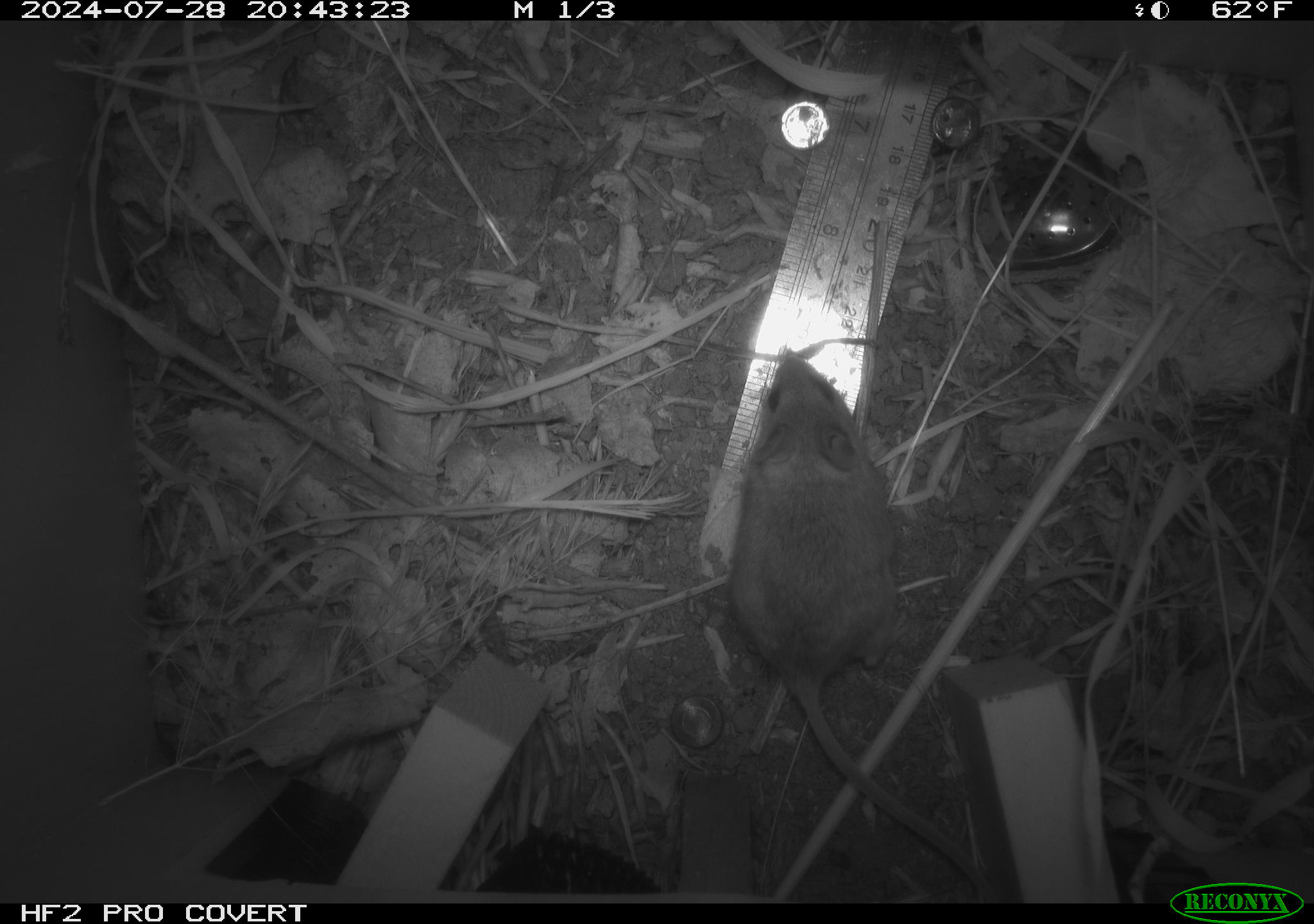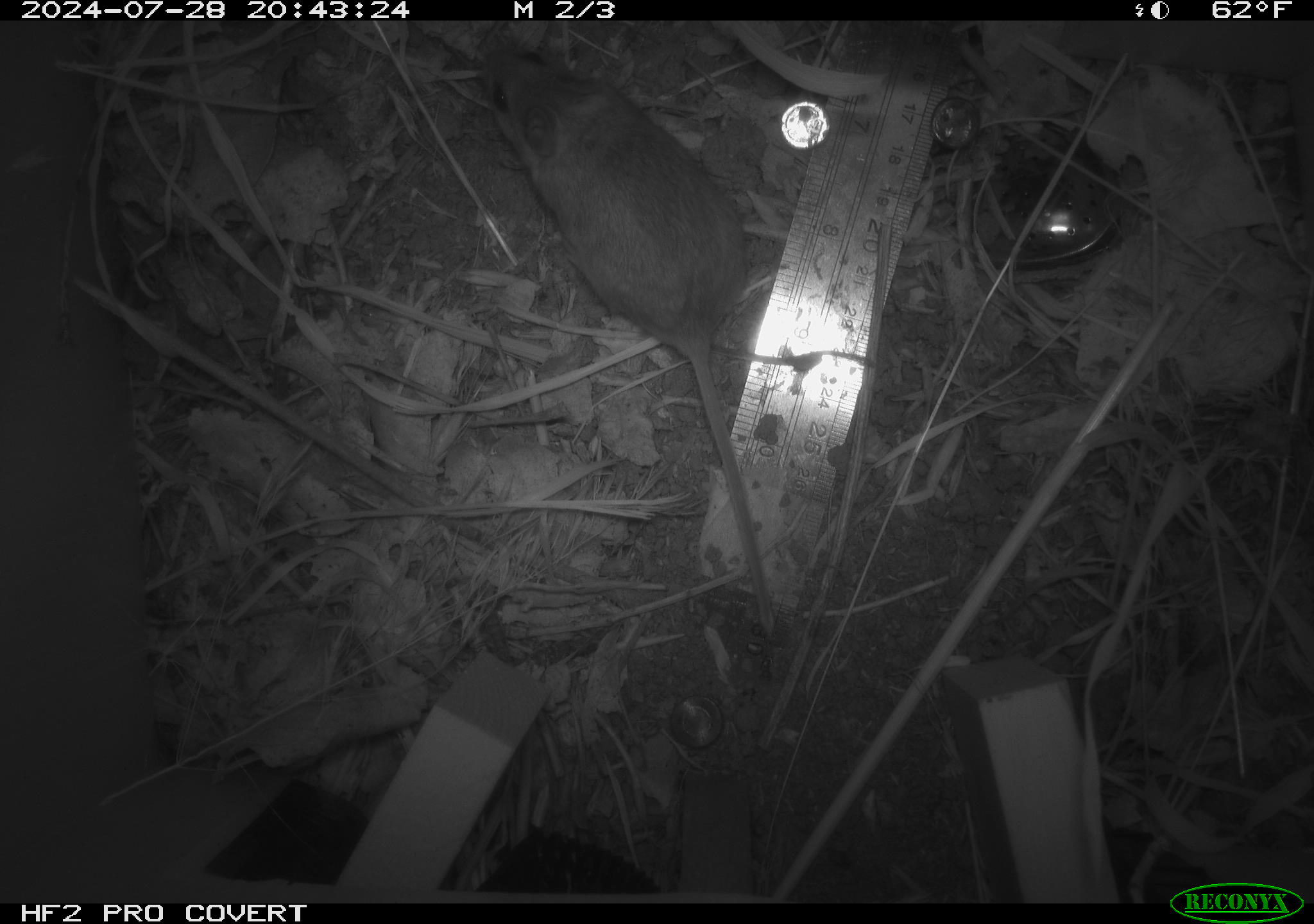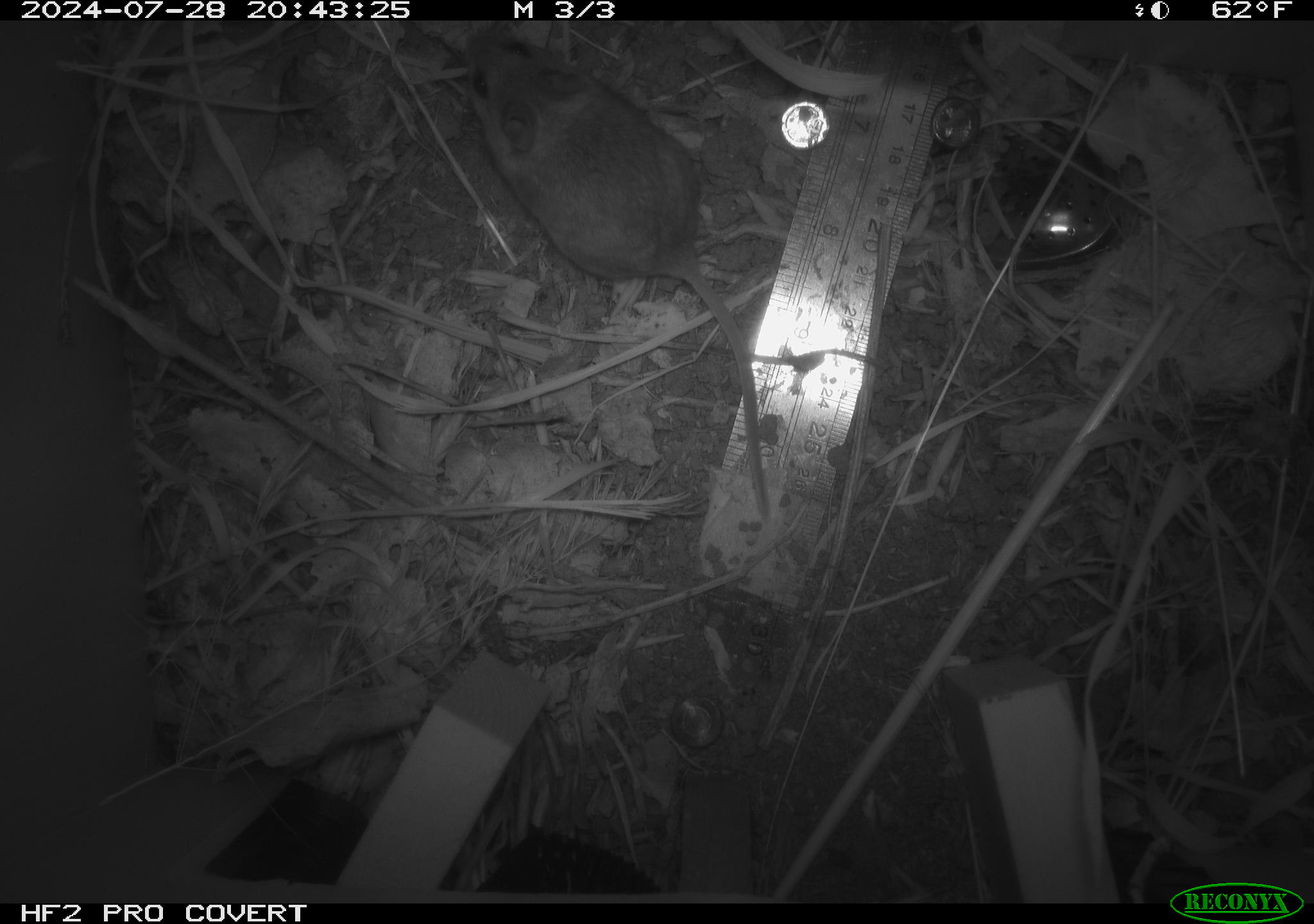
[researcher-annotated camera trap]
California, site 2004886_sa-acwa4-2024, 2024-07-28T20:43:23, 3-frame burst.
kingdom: Animalia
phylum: Chordata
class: Mammalia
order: Rodentia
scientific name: Rodentia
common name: mouse species